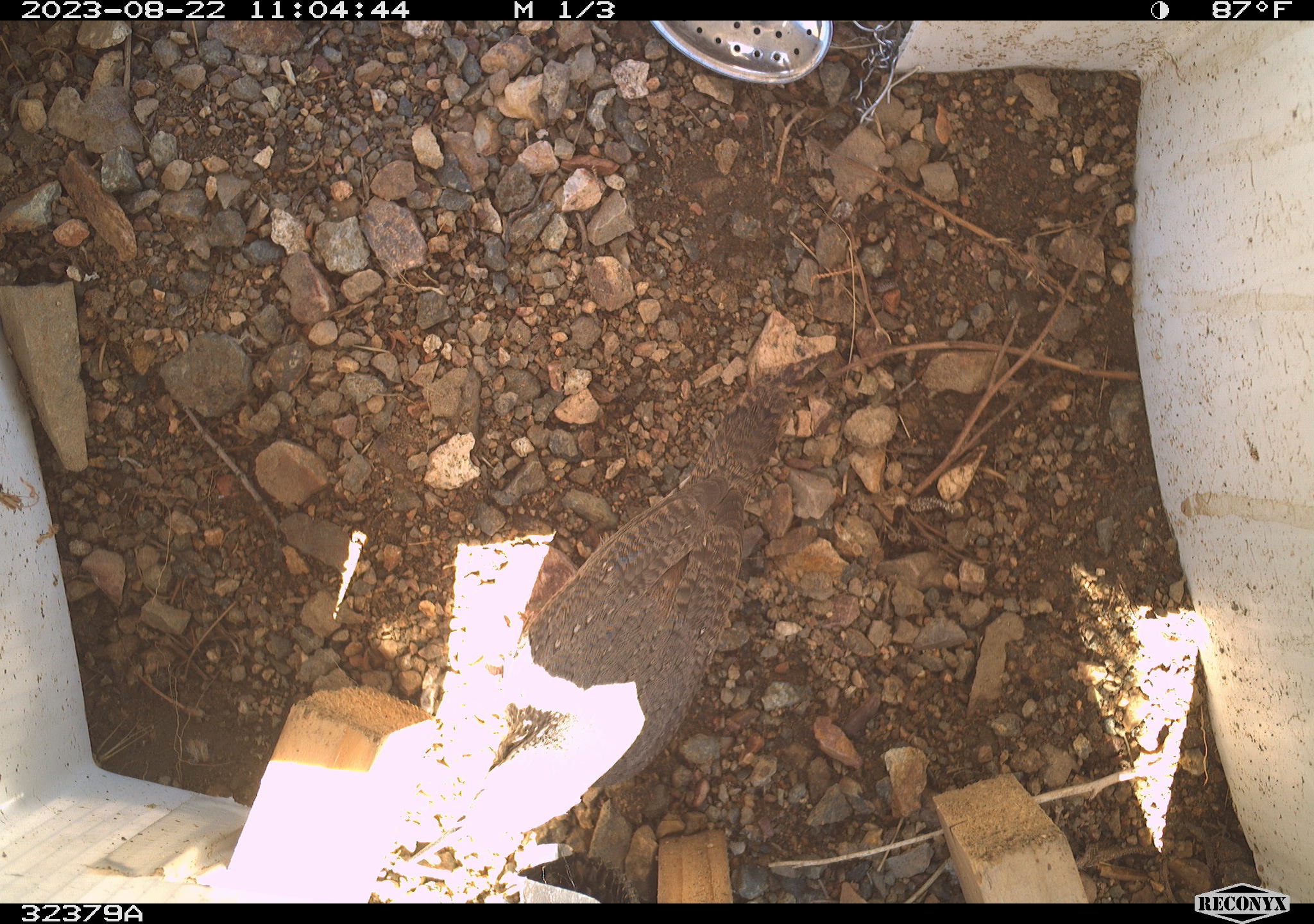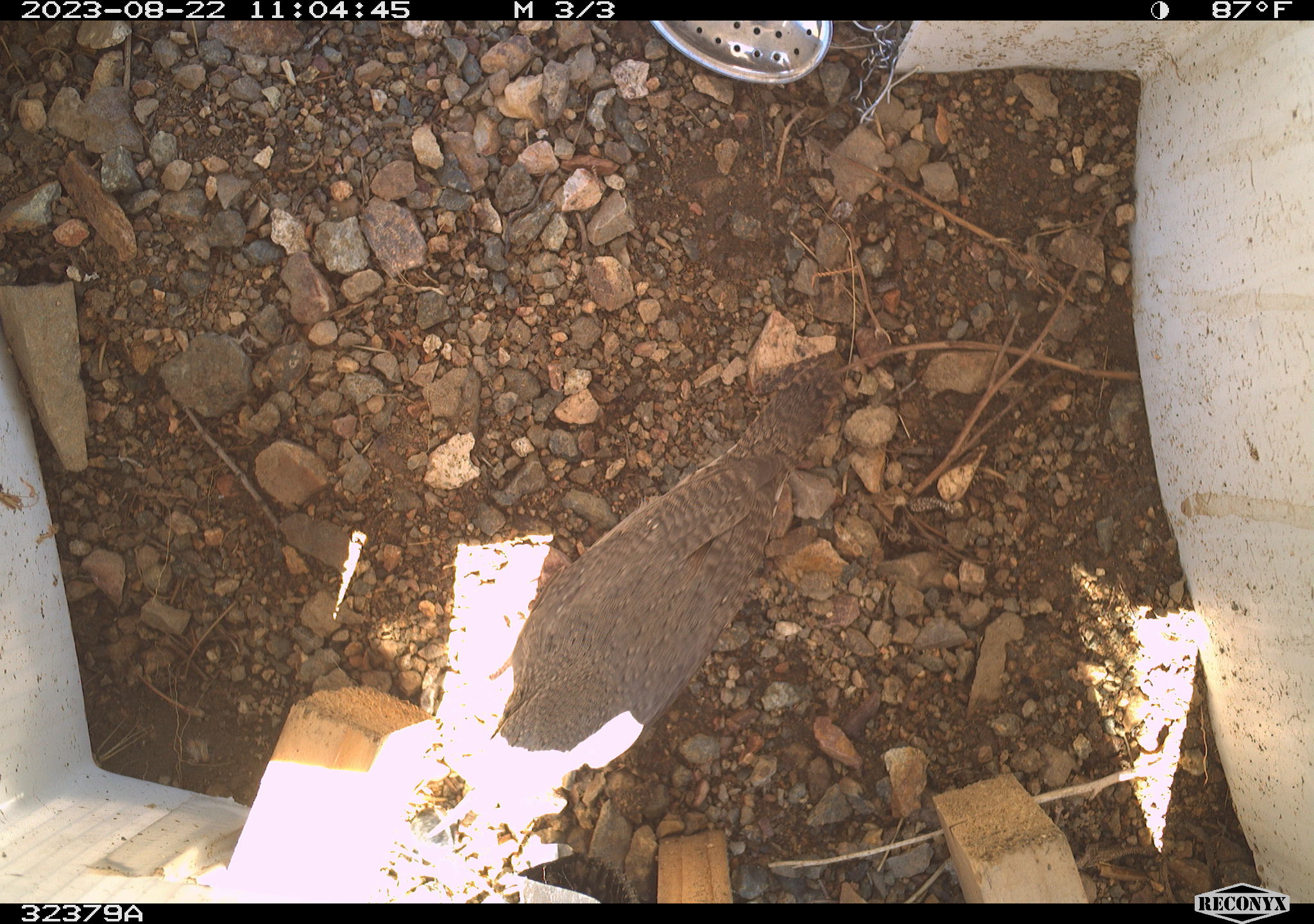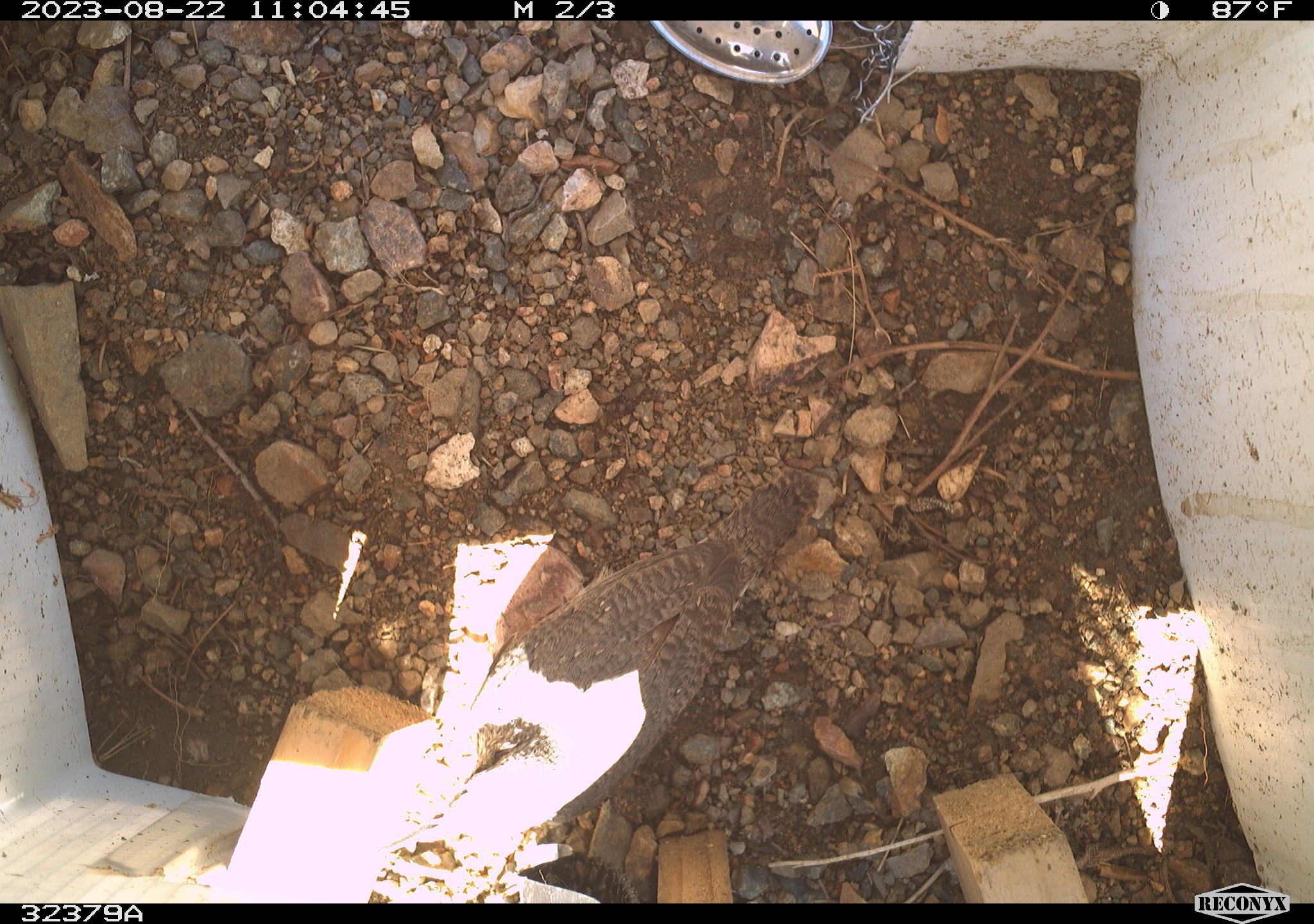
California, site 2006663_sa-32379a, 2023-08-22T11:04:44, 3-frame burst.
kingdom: Animalia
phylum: Chordata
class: Aves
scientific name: Aves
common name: bird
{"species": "bird (Aves)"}